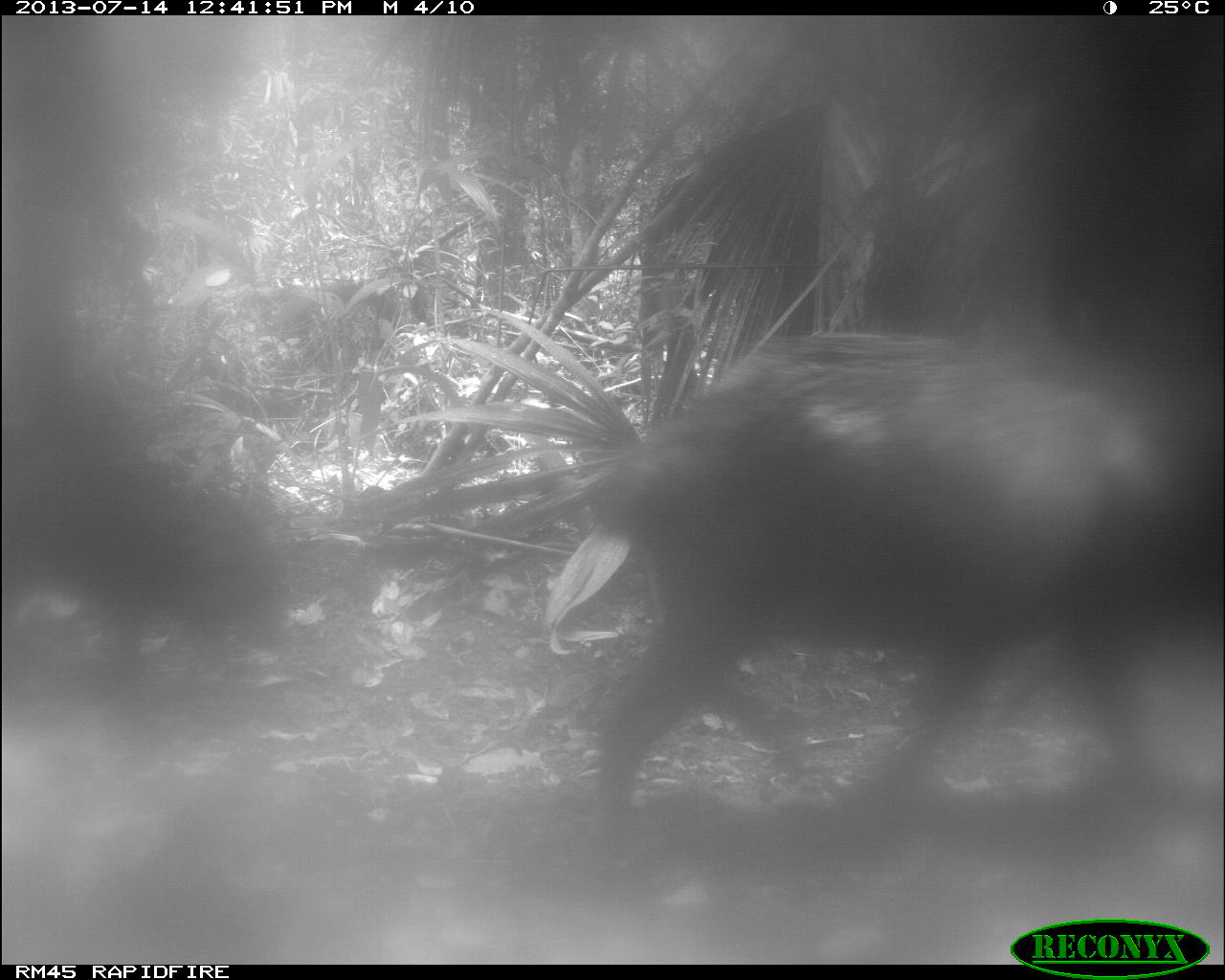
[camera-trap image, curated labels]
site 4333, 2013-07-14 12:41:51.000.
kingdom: Animalia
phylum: Chordata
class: Mammalia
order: Artiodactyla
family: Tayassuidae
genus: Tayassu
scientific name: Tayassu pecari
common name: white-lipped peccary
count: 2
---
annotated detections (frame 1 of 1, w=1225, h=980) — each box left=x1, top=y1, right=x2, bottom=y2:
tayassu pecari: left=578, top=318, right=1224, bottom=816; left=1, top=460, right=287, bottom=679